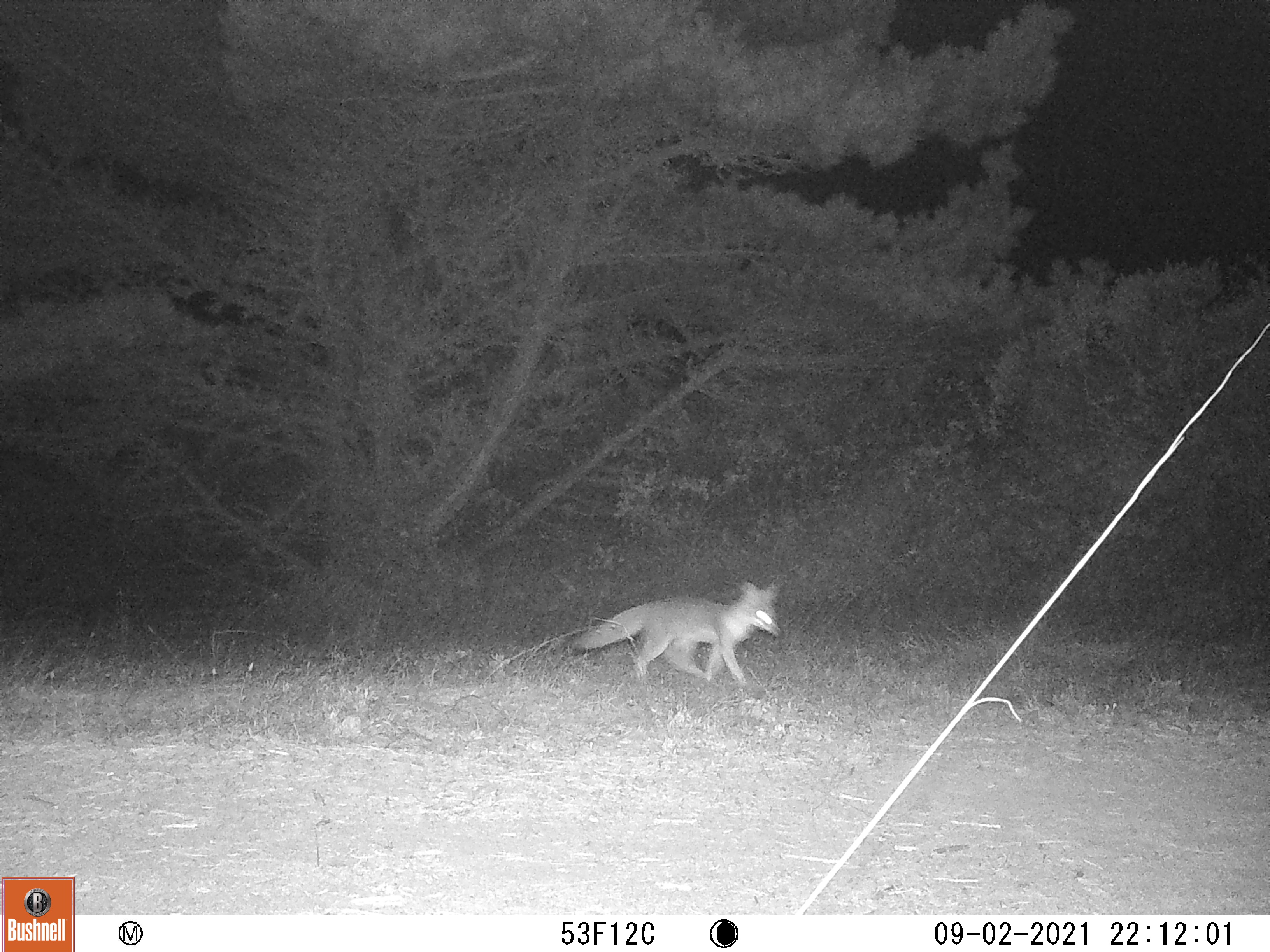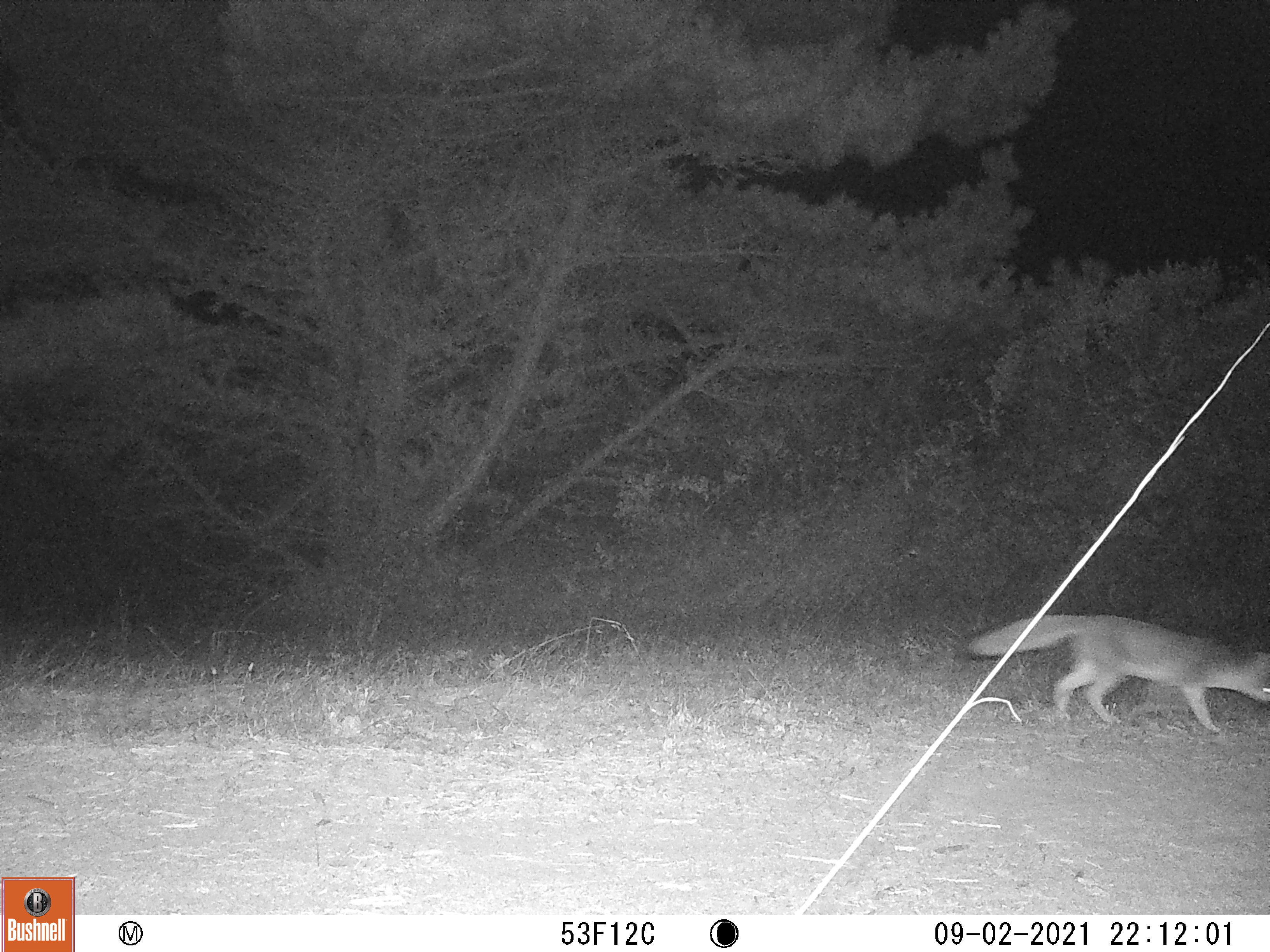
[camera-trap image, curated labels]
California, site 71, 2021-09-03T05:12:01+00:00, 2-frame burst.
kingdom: Animalia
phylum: Chordata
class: Mammalia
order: Carnivora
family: Canidae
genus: Urocyon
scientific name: Urocyon cinereoargenteus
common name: gray fox